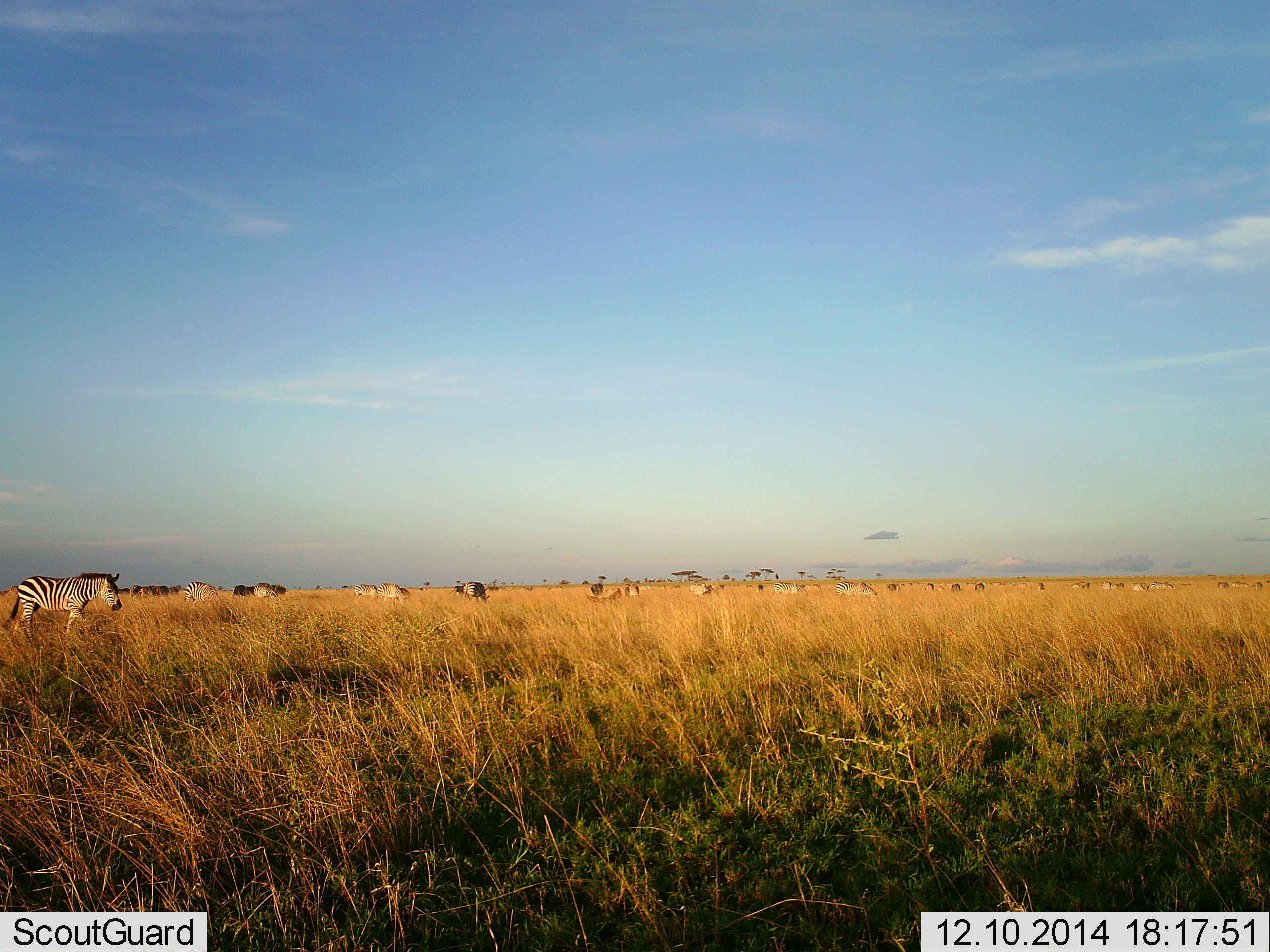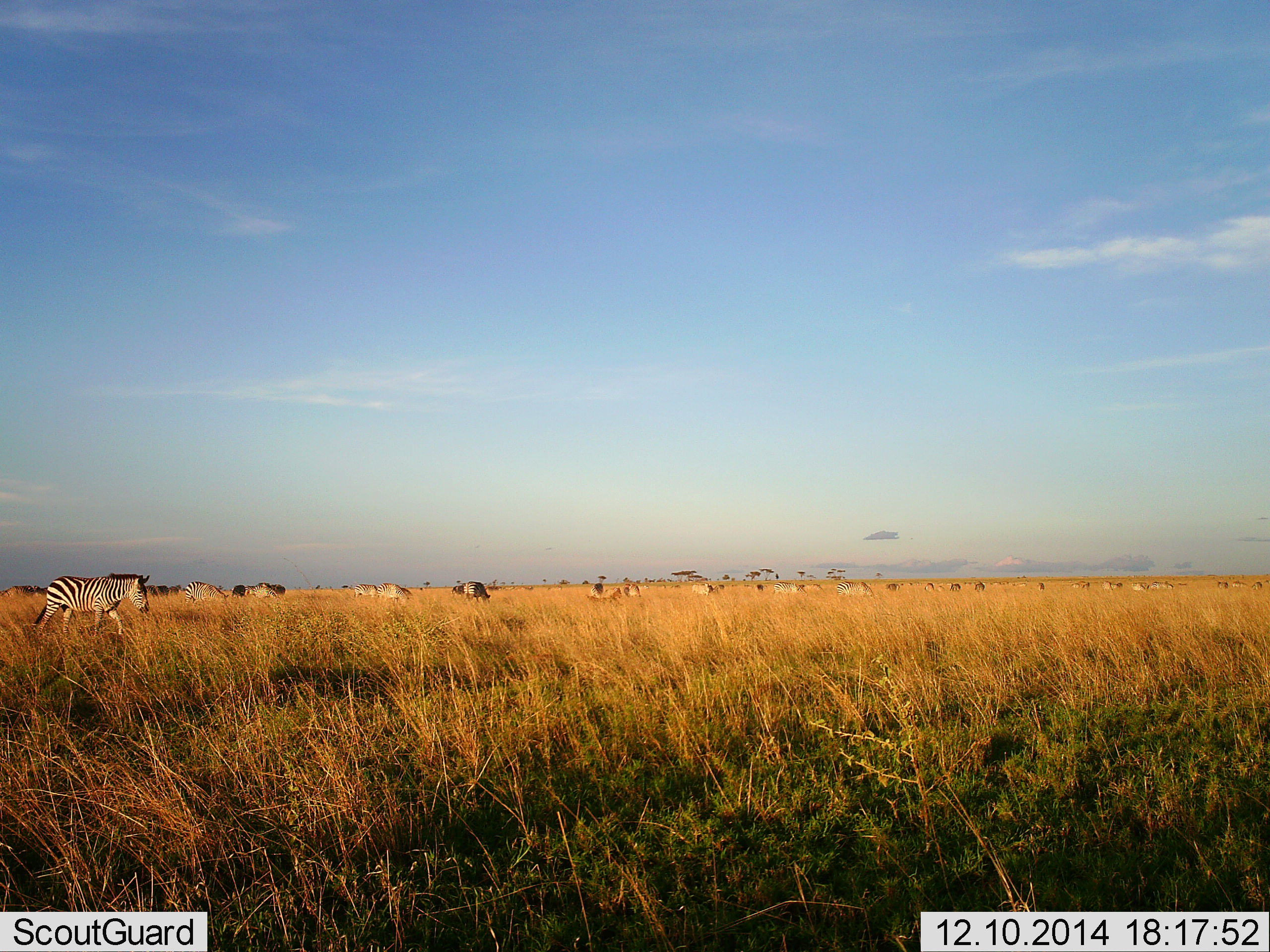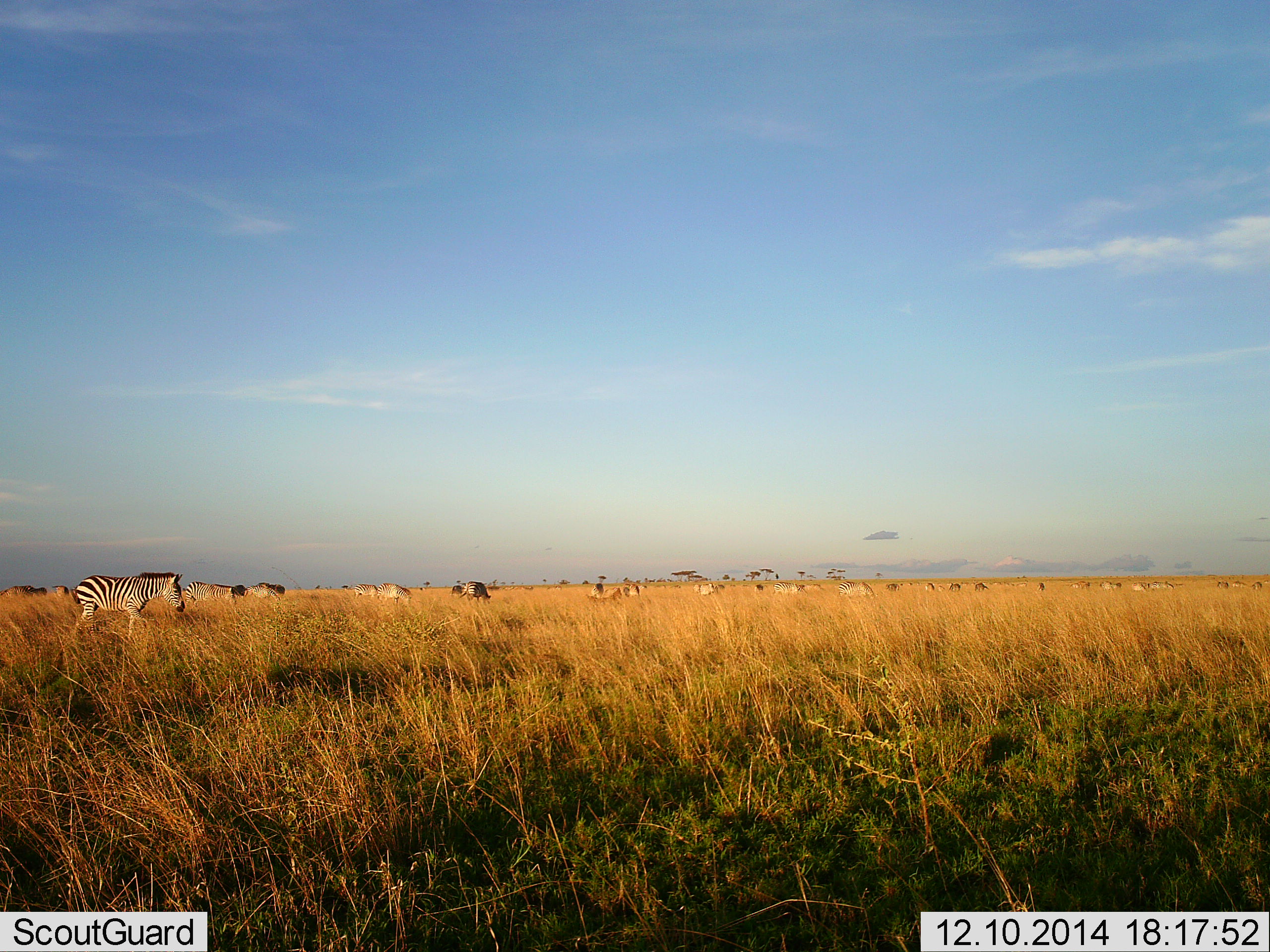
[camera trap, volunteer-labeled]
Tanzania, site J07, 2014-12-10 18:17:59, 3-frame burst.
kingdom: Animalia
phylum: Chordata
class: Mammalia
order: Perissodactyla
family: Equidae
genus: Equus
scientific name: Equus quagga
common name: plains zebra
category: zebra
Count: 10.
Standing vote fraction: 29%.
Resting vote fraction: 7%.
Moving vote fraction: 79%.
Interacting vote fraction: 0%.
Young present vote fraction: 0%.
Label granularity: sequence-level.